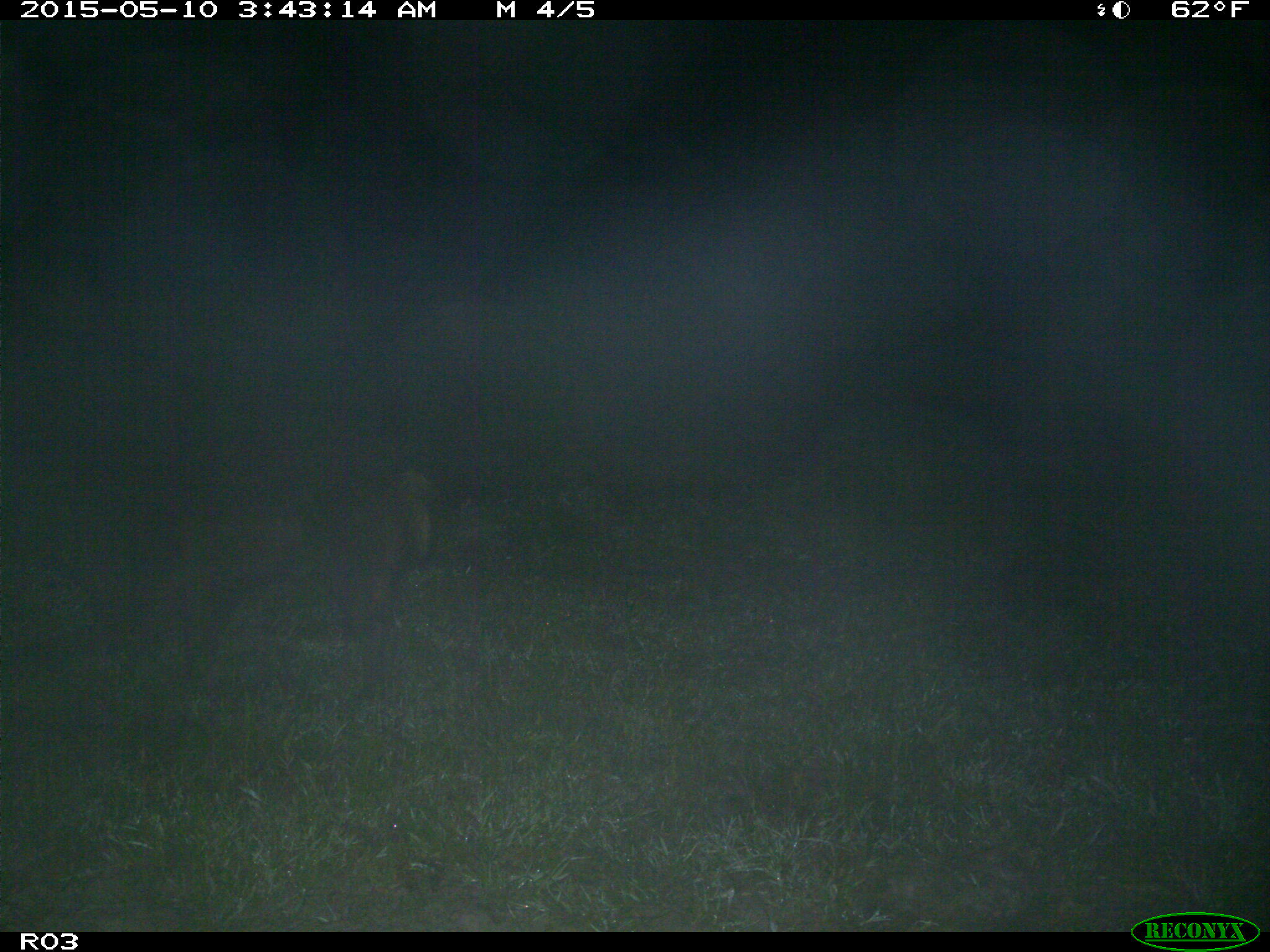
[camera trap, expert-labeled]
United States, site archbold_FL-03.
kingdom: Animalia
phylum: Chordata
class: Mammalia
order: Artiodactyla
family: Suidae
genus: Sus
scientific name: Sus scrofa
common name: wild boar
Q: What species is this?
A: Sus scrofa (wild boar).